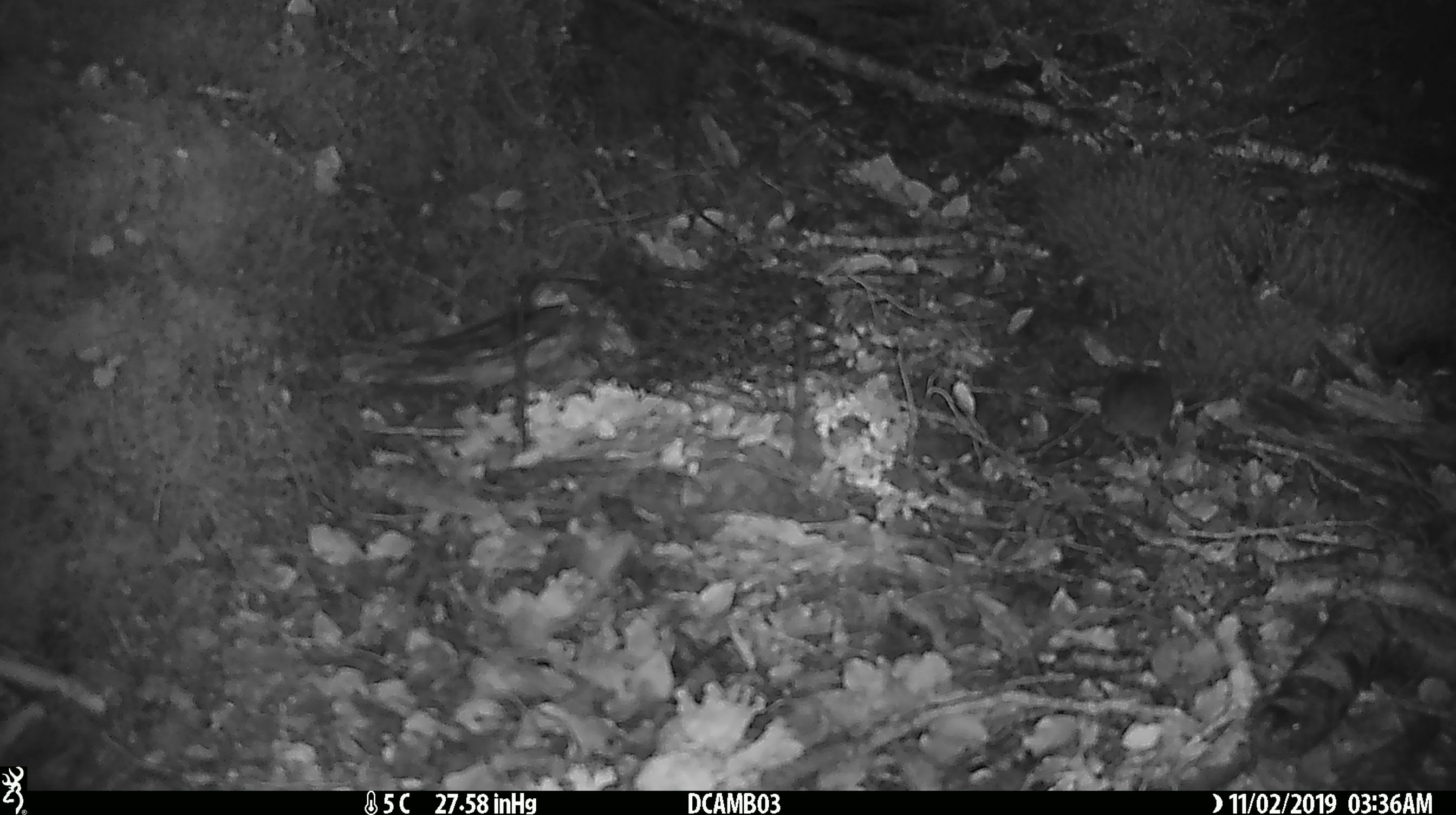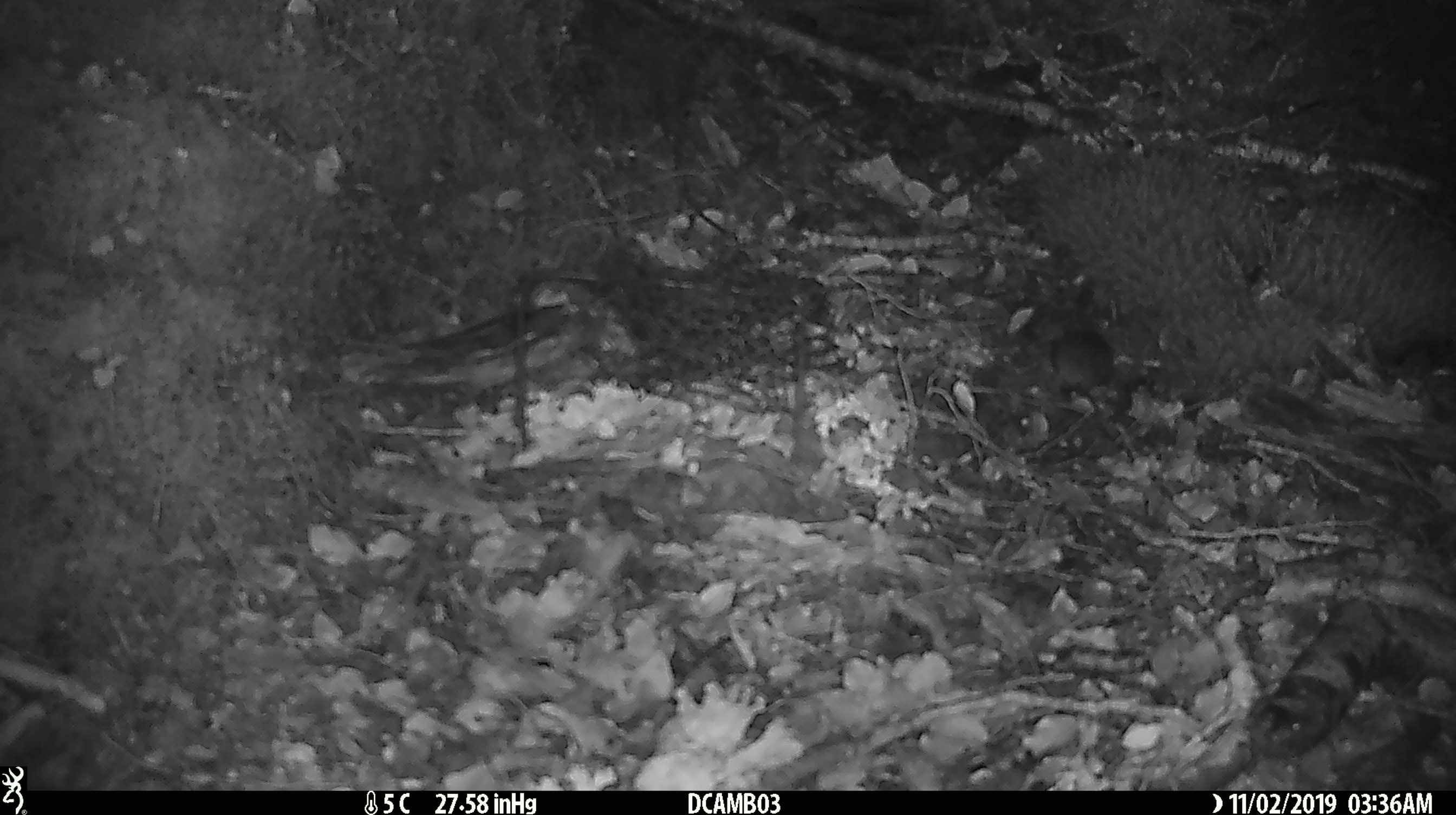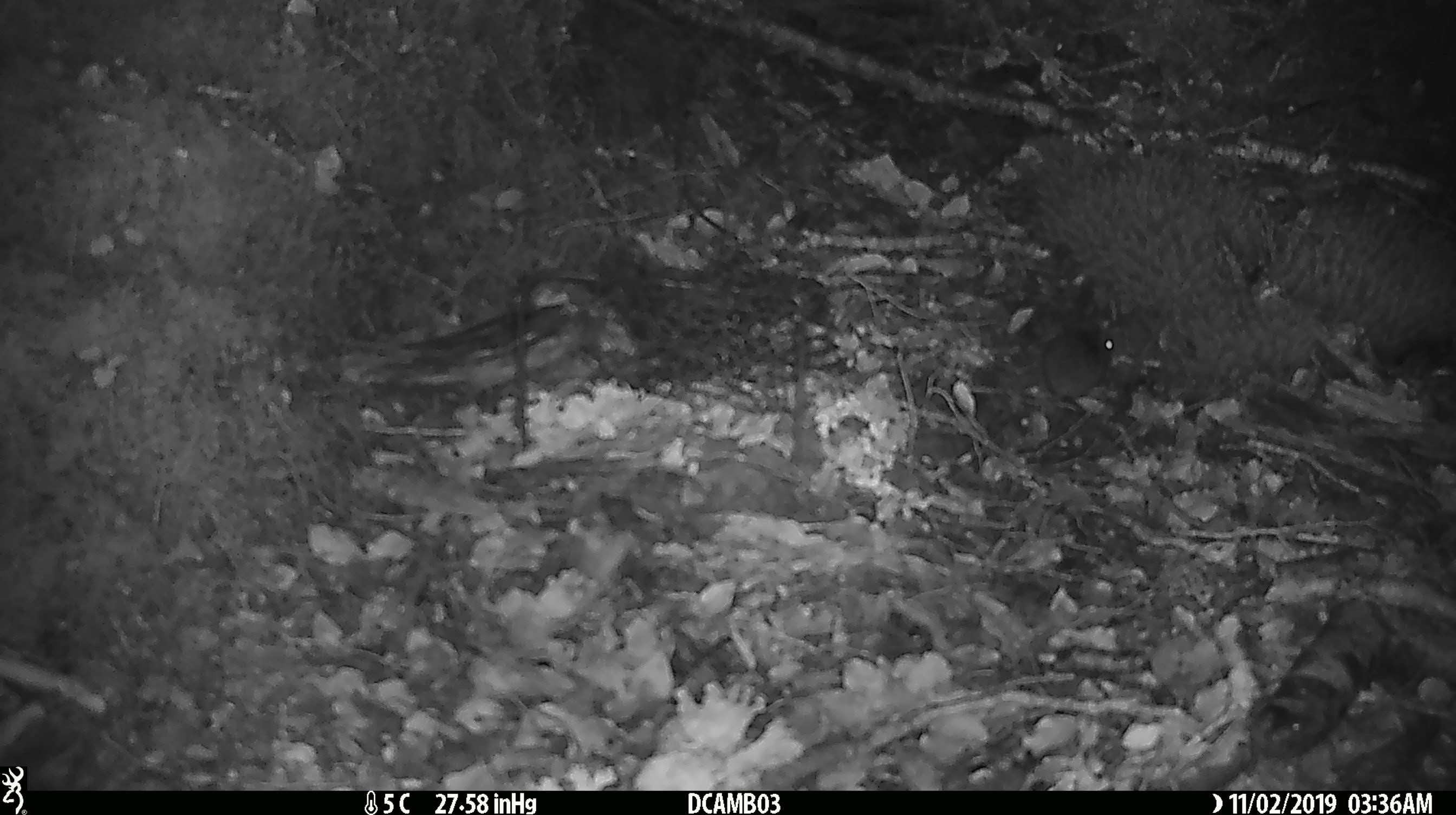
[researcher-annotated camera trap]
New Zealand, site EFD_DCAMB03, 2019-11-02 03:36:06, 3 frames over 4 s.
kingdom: Animalia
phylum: Chordata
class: Mammalia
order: Rodentia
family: Muridae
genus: Mus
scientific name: Mus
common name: mouse